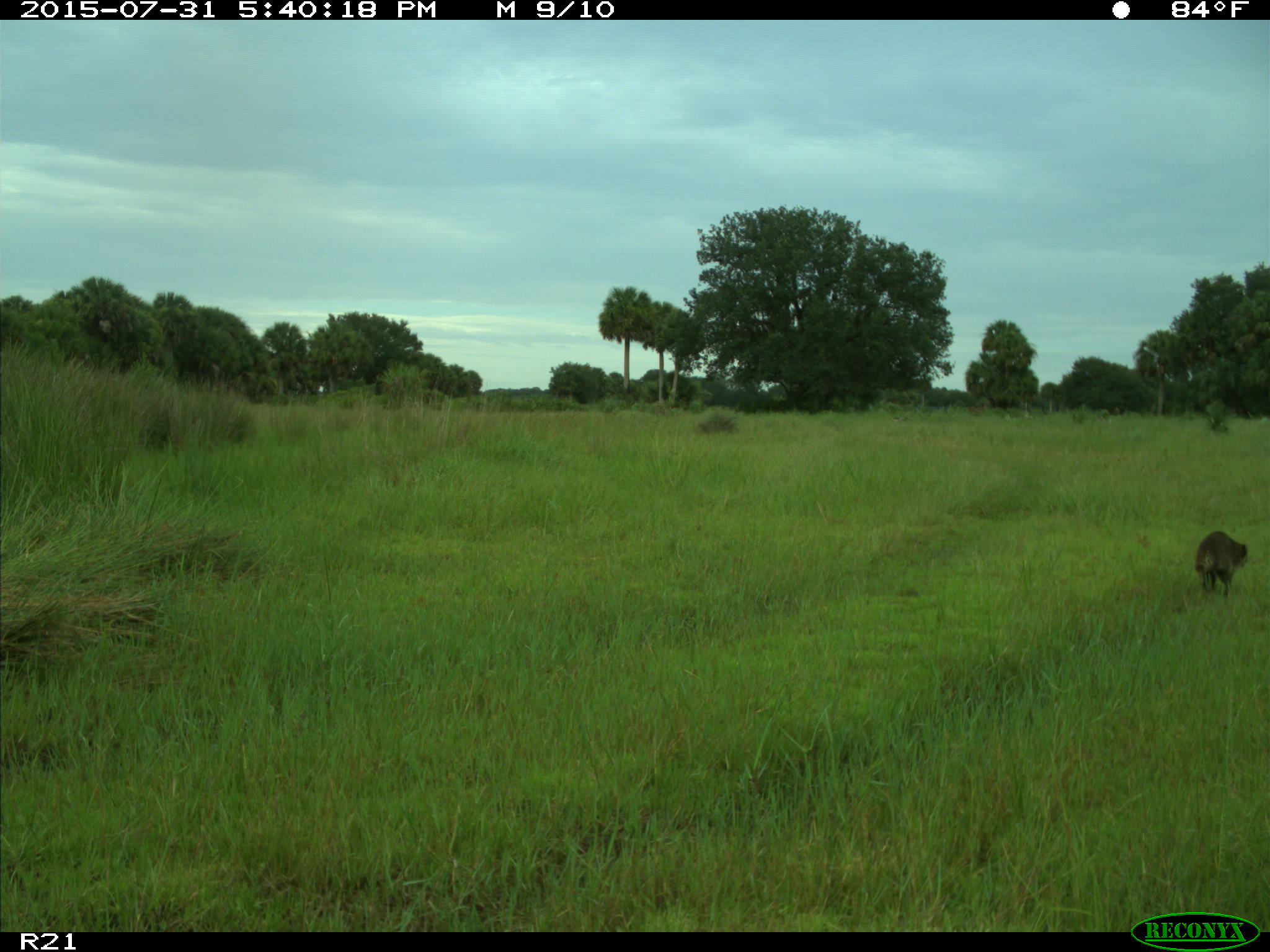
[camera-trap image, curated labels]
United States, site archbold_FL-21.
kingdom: Animalia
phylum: Chordata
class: Mammalia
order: Carnivora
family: Procyonidae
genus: Procyon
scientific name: Procyon lotor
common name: common raccoon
Procyon lotor (common raccoon).